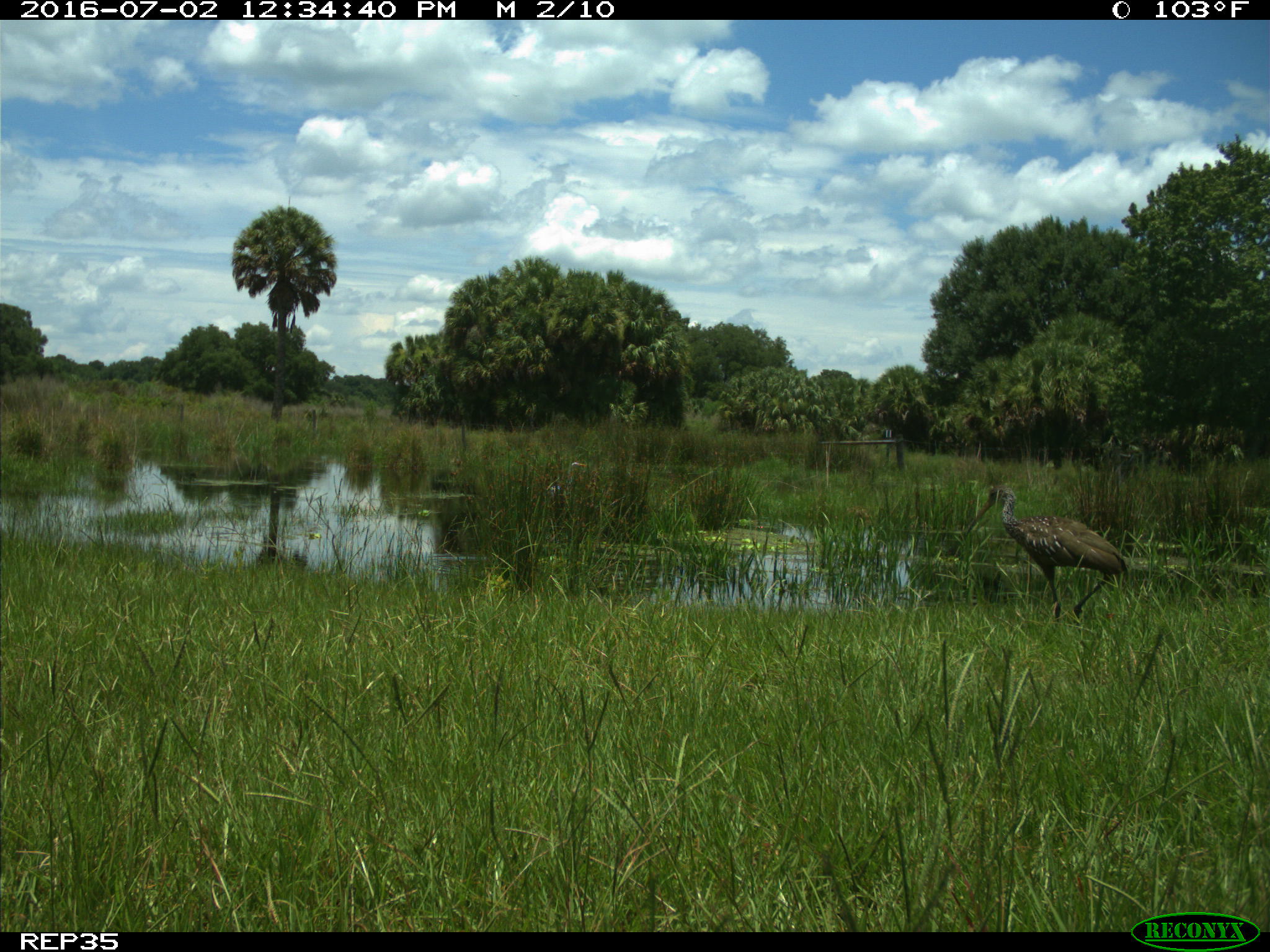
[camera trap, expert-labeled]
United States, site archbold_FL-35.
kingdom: Animalia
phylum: Chordata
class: Aves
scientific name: Aves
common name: birds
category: unidentified bird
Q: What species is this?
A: Unidentified bird (birds) (Aves).